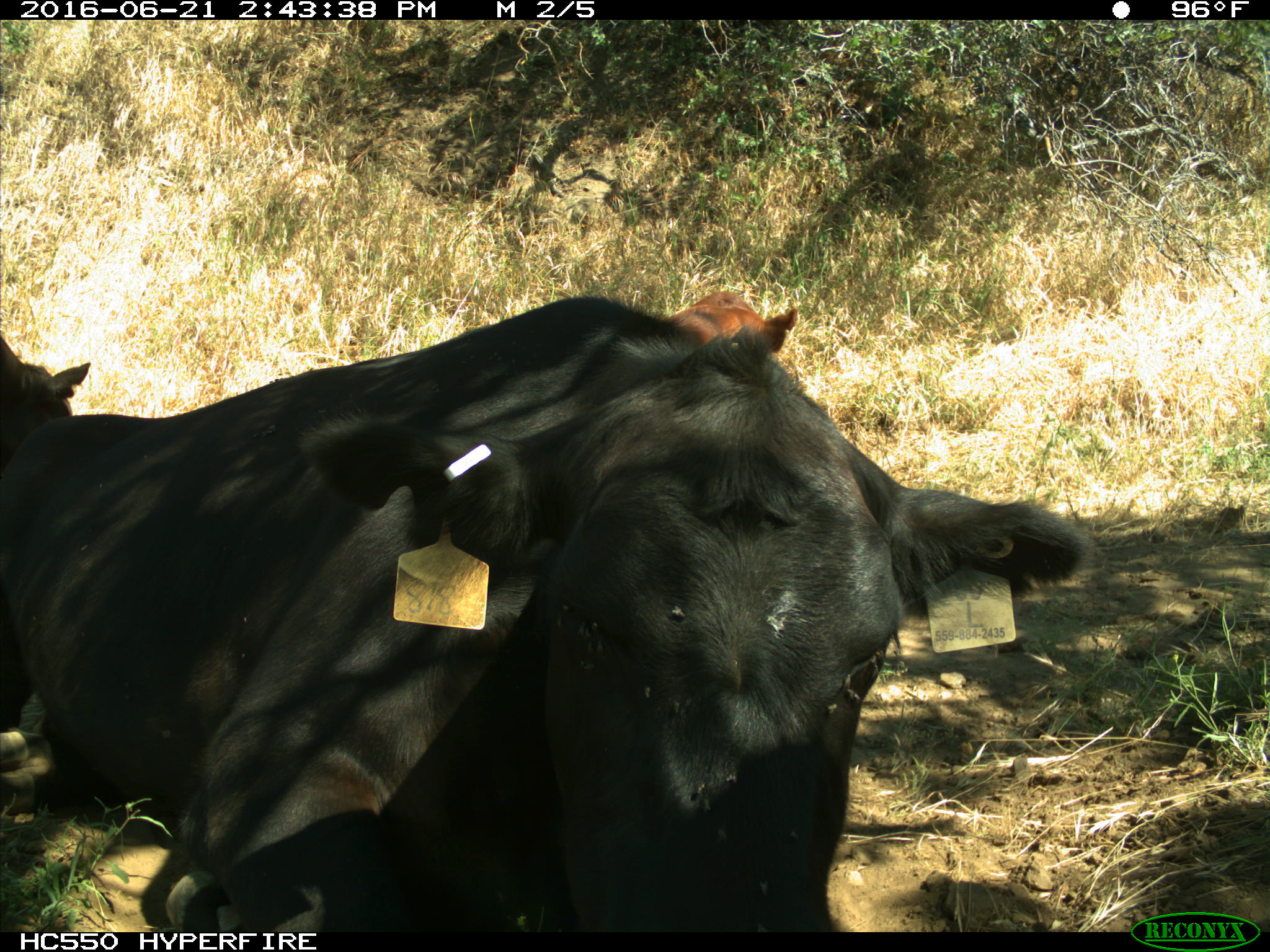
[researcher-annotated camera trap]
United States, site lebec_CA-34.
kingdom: Animalia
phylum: Chordata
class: Mammalia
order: Artiodactyla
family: Bovidae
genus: Bos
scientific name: Bos taurus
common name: domestic cow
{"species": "Bos taurus (domestic cow)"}